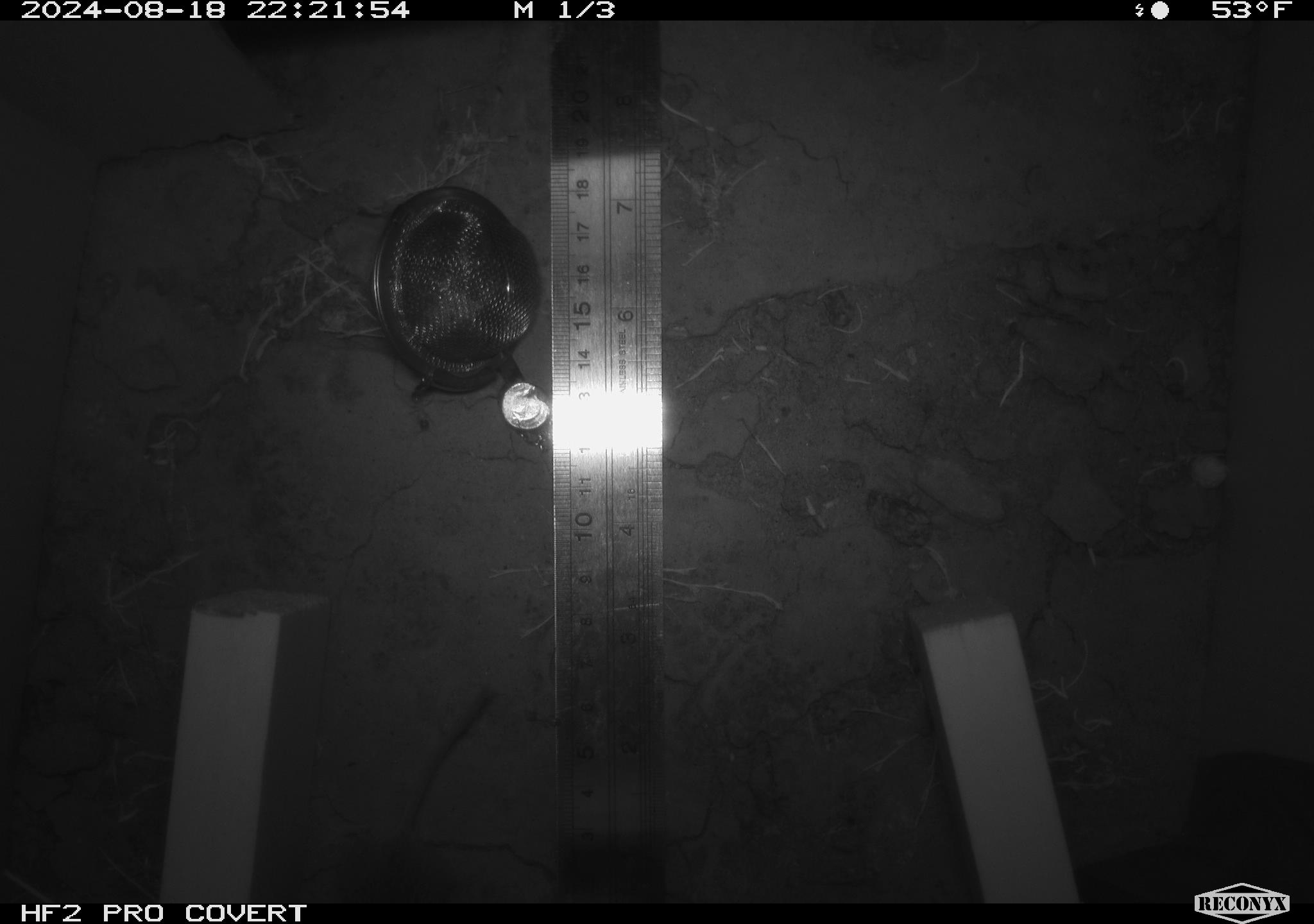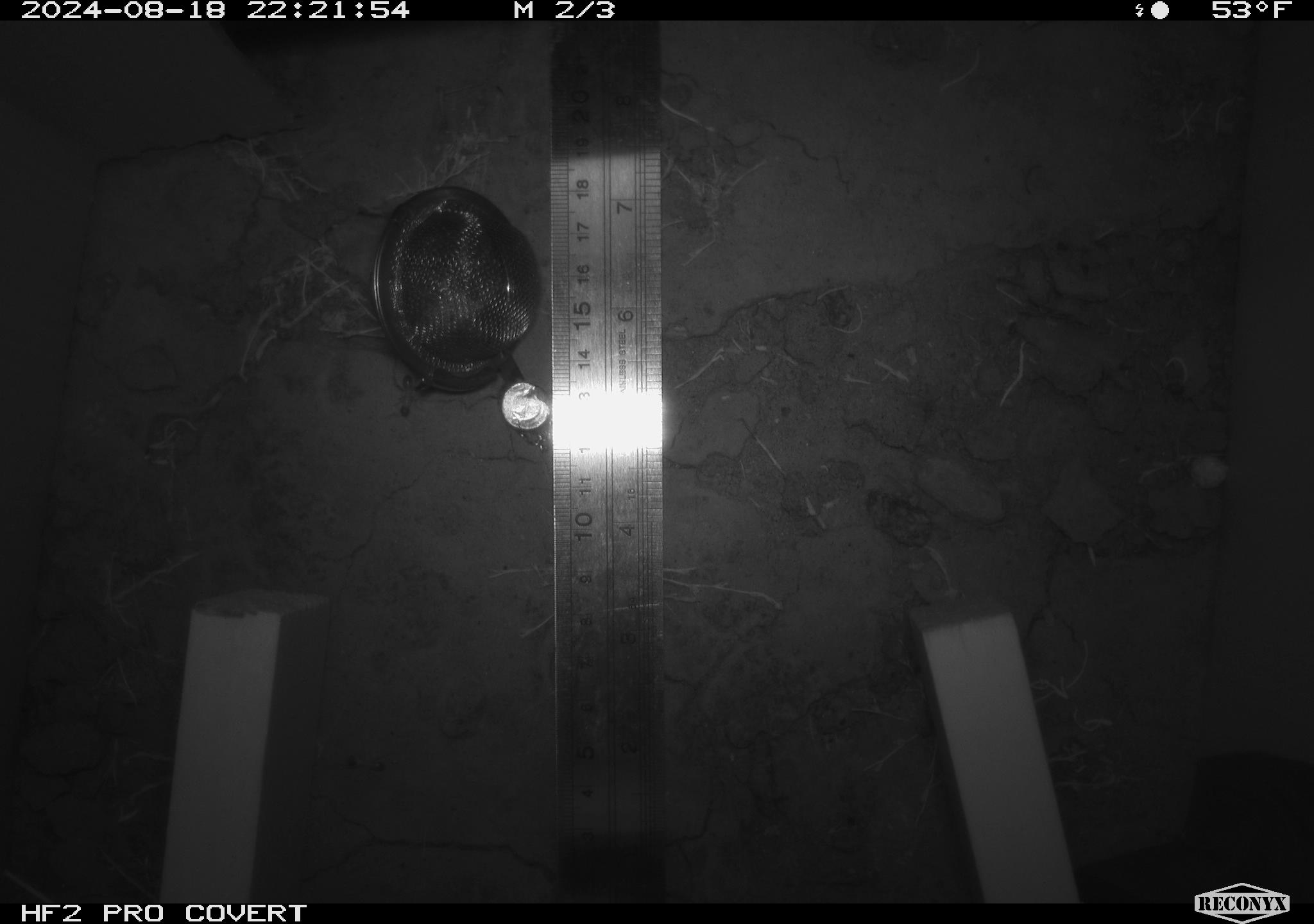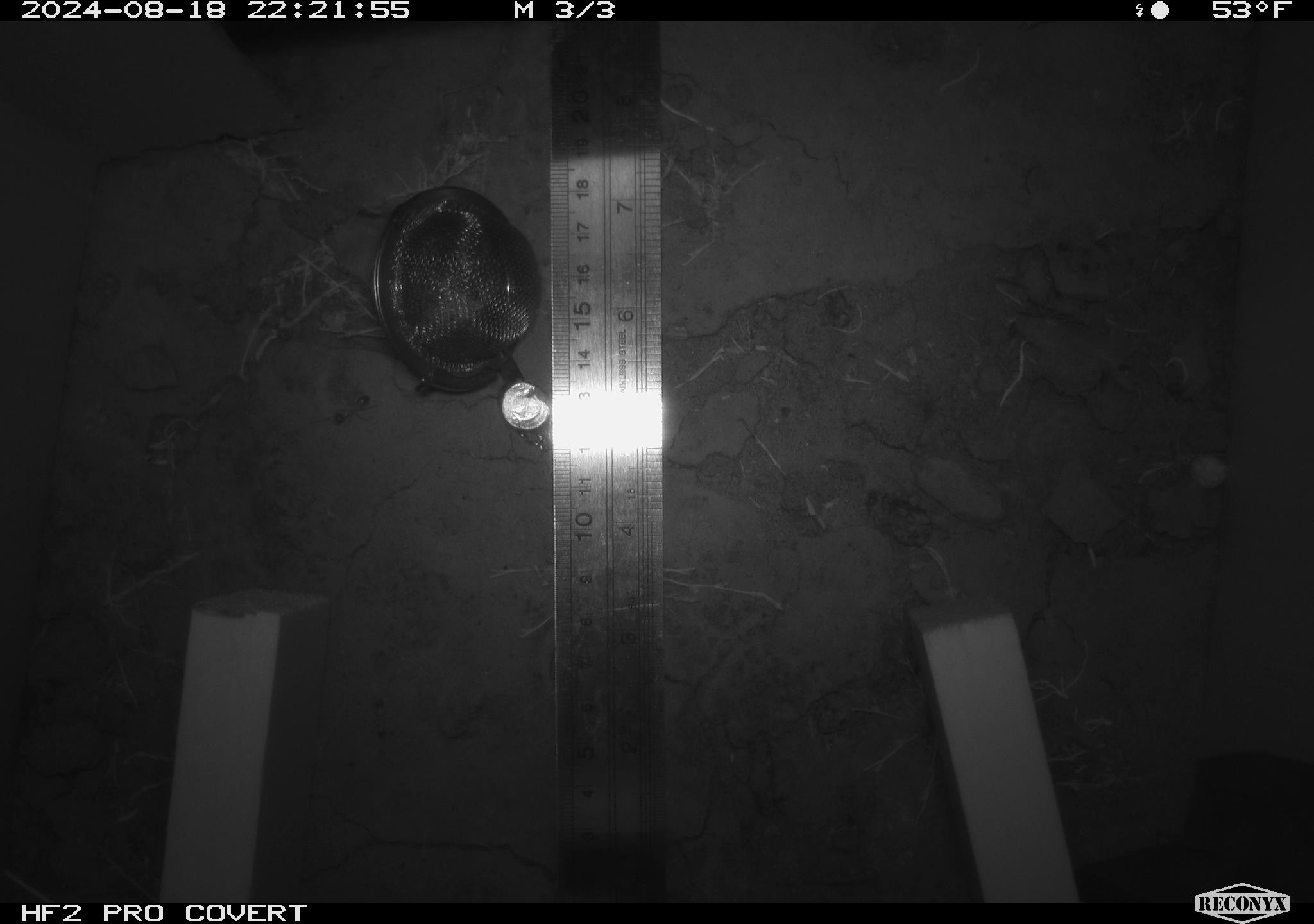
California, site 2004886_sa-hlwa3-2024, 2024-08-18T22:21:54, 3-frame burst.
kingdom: Animalia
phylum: Chordata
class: Mammalia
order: Rodentia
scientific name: Rodentia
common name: mouse species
Mouse species (Rodentia).